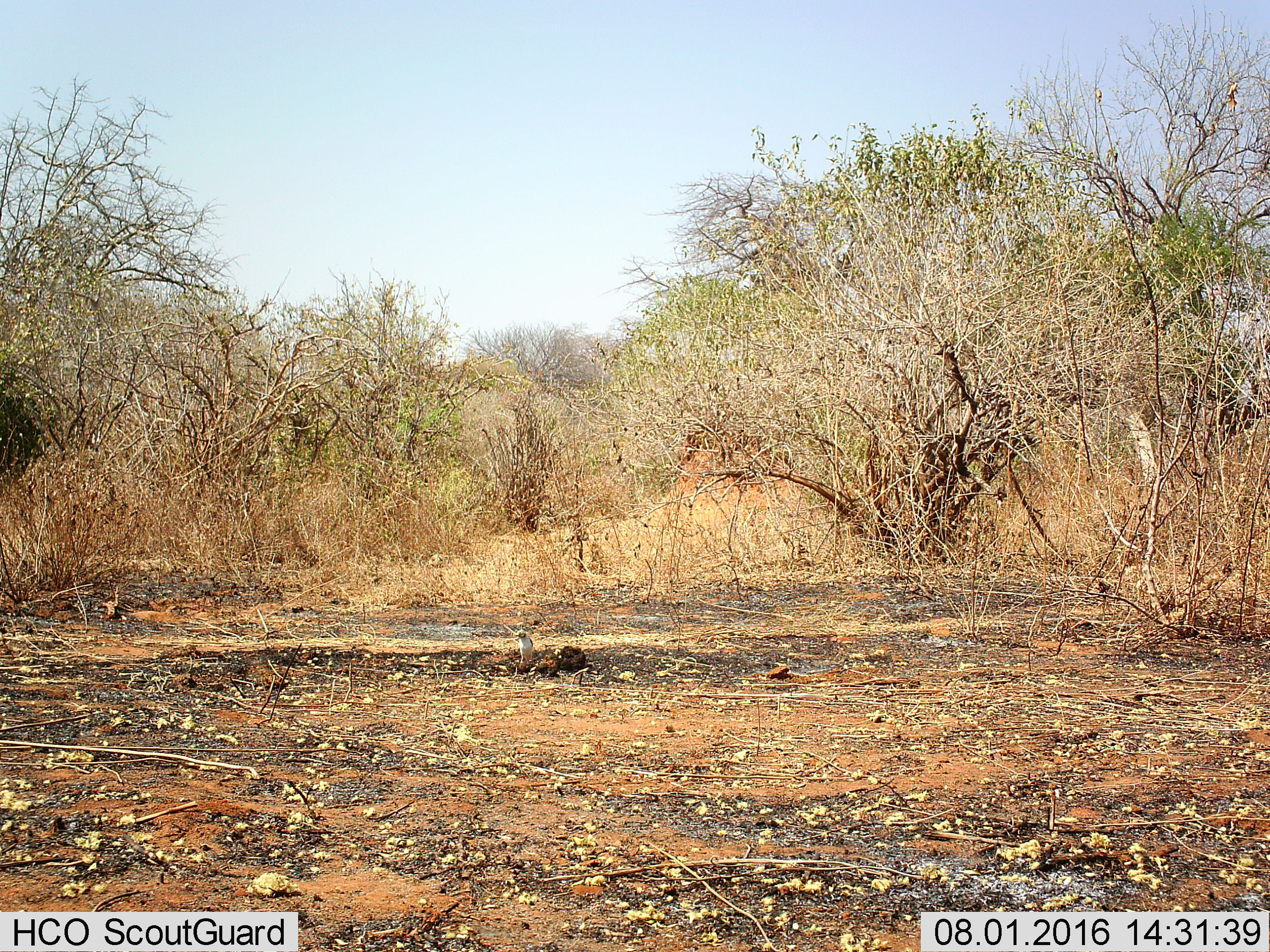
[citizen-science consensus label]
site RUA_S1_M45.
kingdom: Animalia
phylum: Chordata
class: Aves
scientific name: Aves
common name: bird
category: birdother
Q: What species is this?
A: Birdother (bird) (Aves).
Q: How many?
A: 1.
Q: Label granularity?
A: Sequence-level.